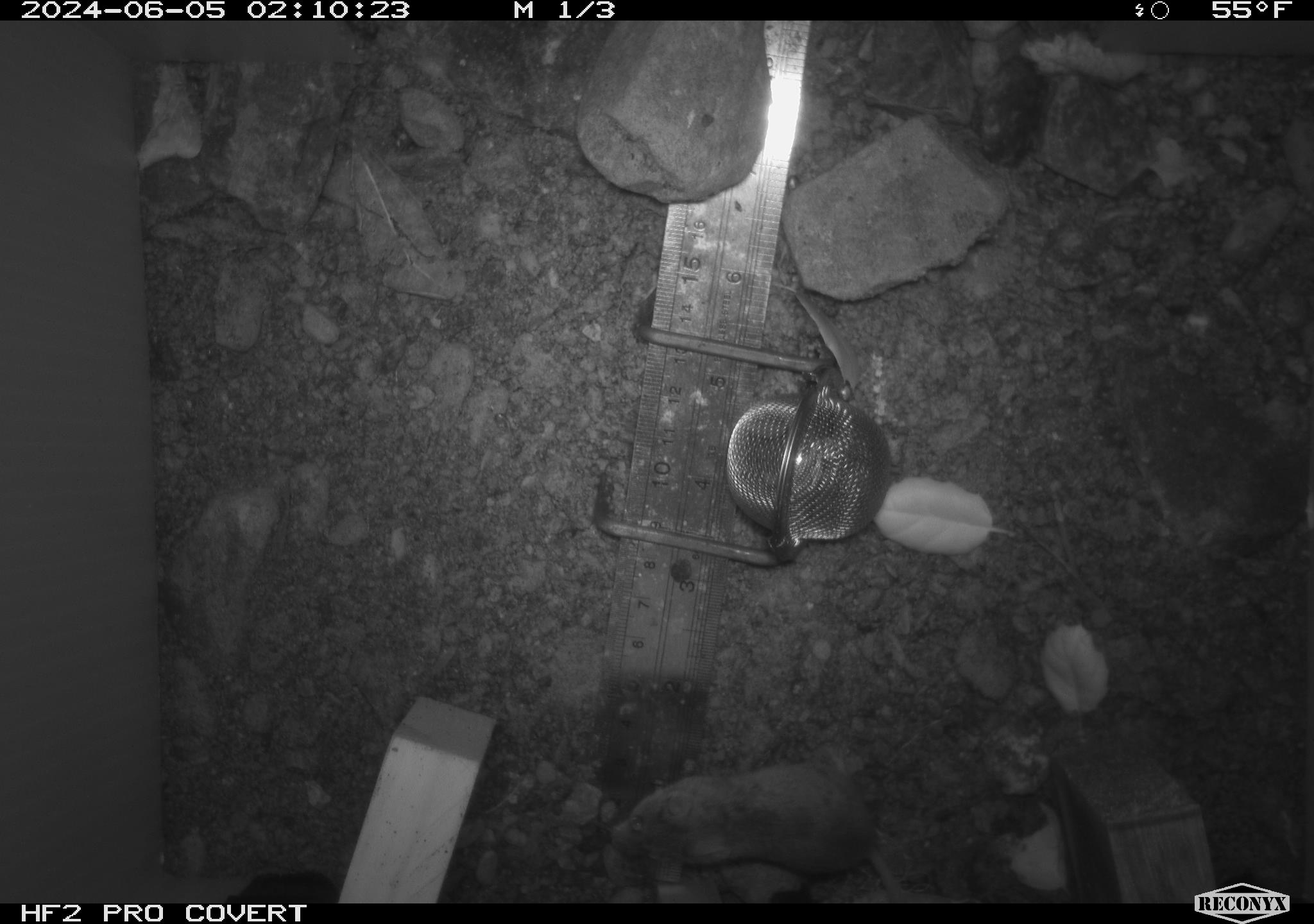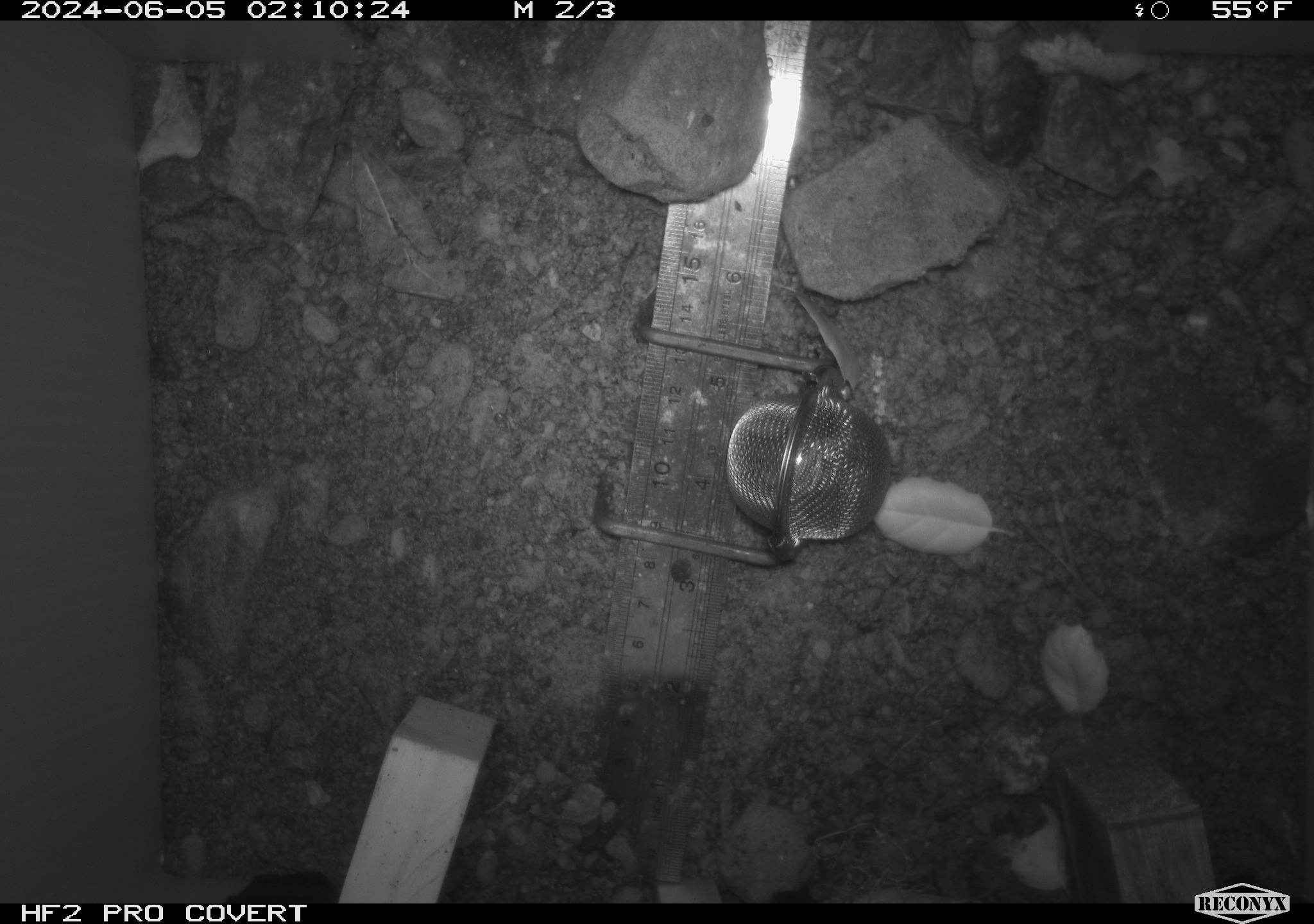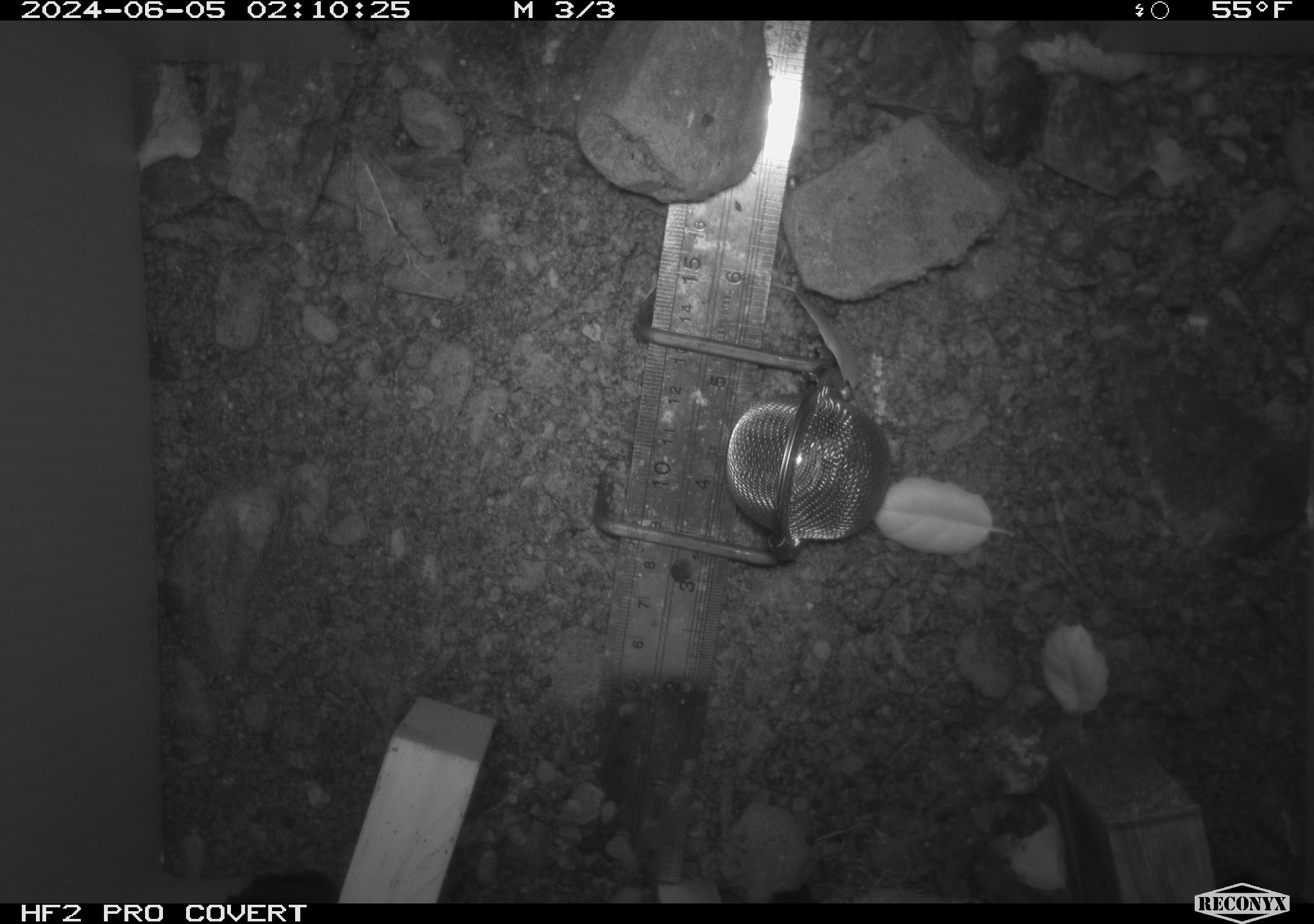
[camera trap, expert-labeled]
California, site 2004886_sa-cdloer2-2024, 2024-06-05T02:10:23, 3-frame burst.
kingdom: Animalia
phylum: Chordata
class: Mammalia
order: Rodentia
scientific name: Rodentia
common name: mouse species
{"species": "mouse species (Rodentia)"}